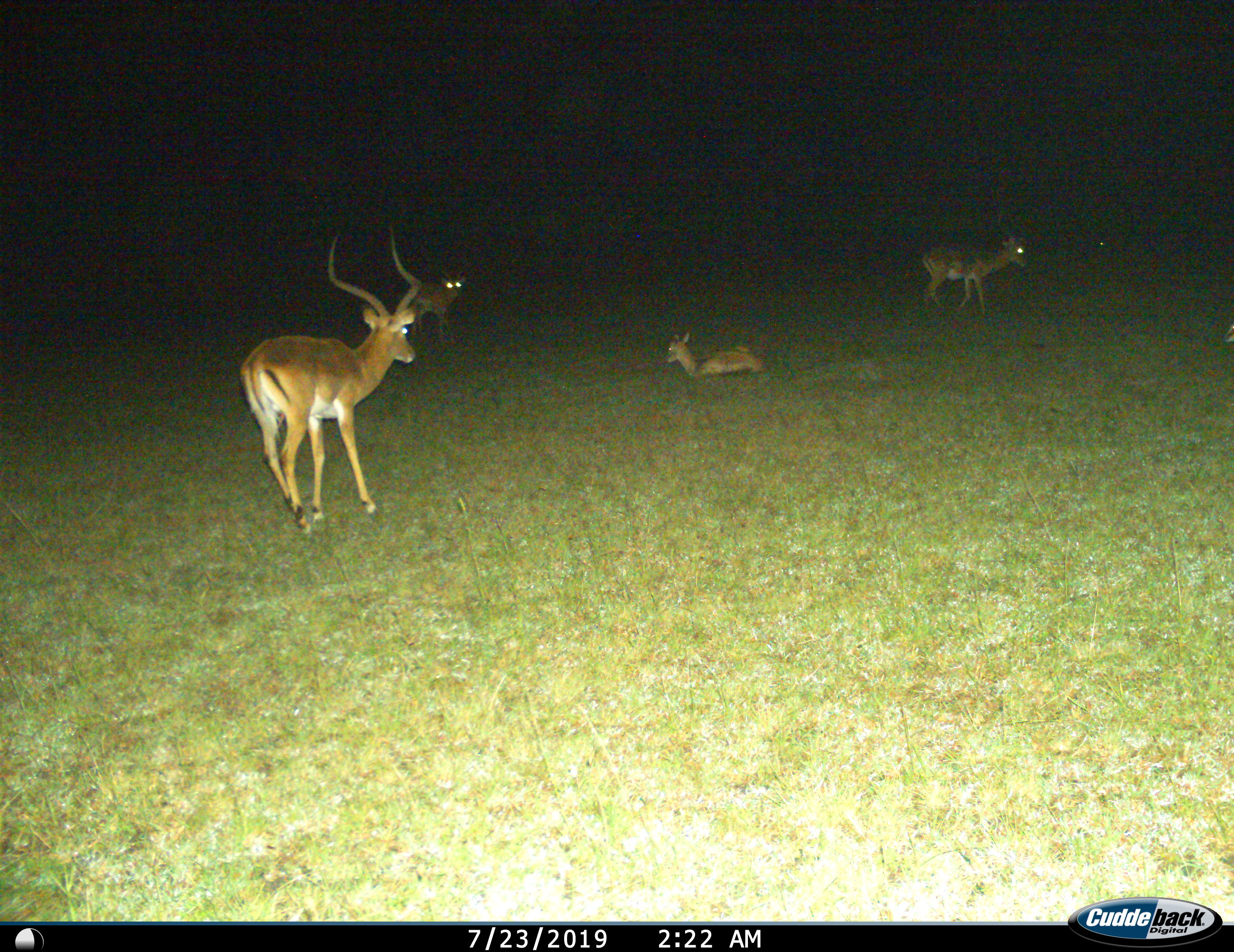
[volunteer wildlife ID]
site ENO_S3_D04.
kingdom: Animalia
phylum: Chordata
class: Mammalia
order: Artiodactyla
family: Bovidae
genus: Aepyceros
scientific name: Aepyceros melampus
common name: impala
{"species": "impala (Aepyceros melampus)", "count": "4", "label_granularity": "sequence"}